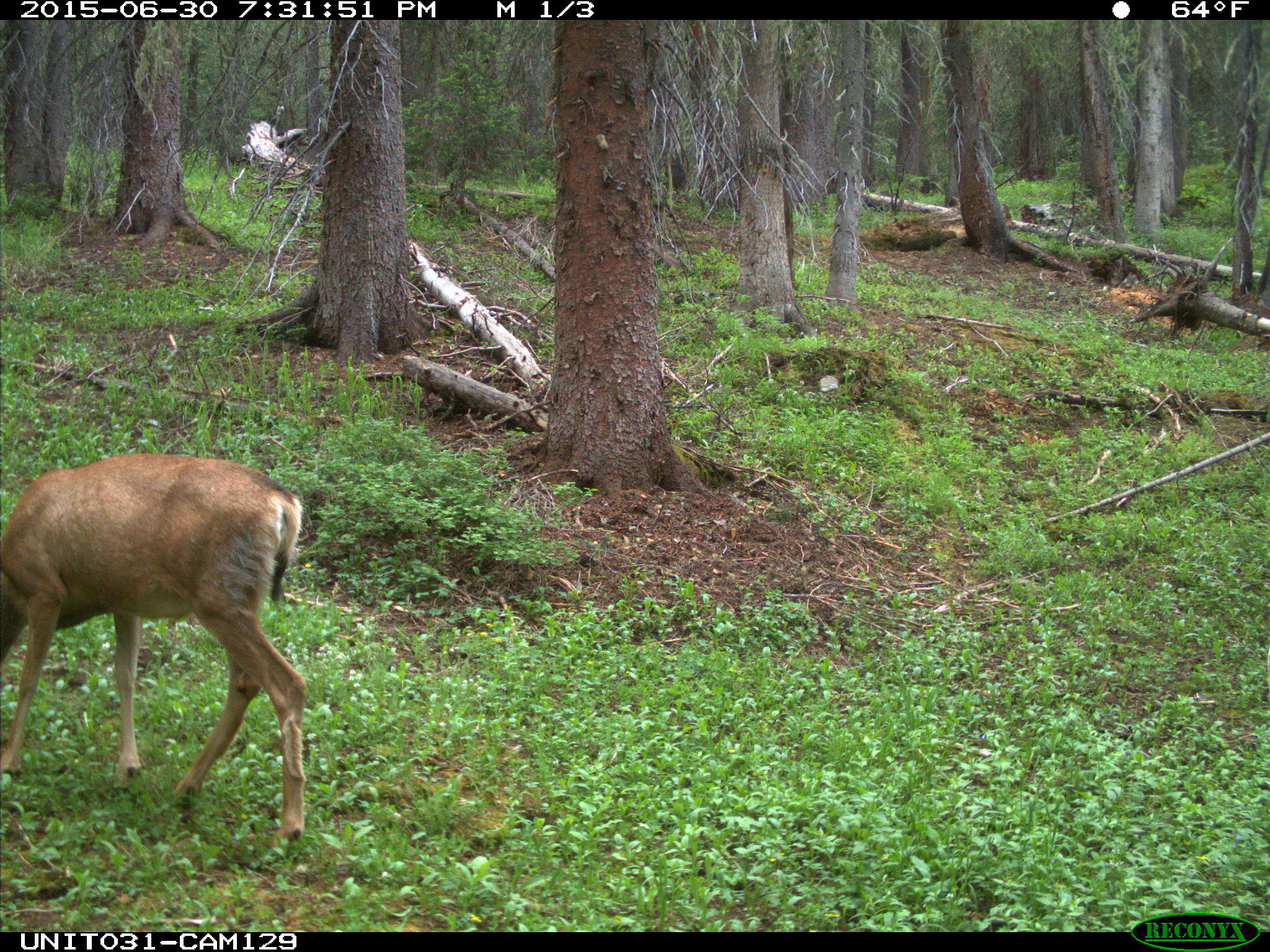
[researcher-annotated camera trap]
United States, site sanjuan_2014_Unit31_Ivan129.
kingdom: Animalia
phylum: Chordata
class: Mammalia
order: Artiodactyla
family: Cervidae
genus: Odocoileus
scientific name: Odocoileus hemionus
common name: mule deer